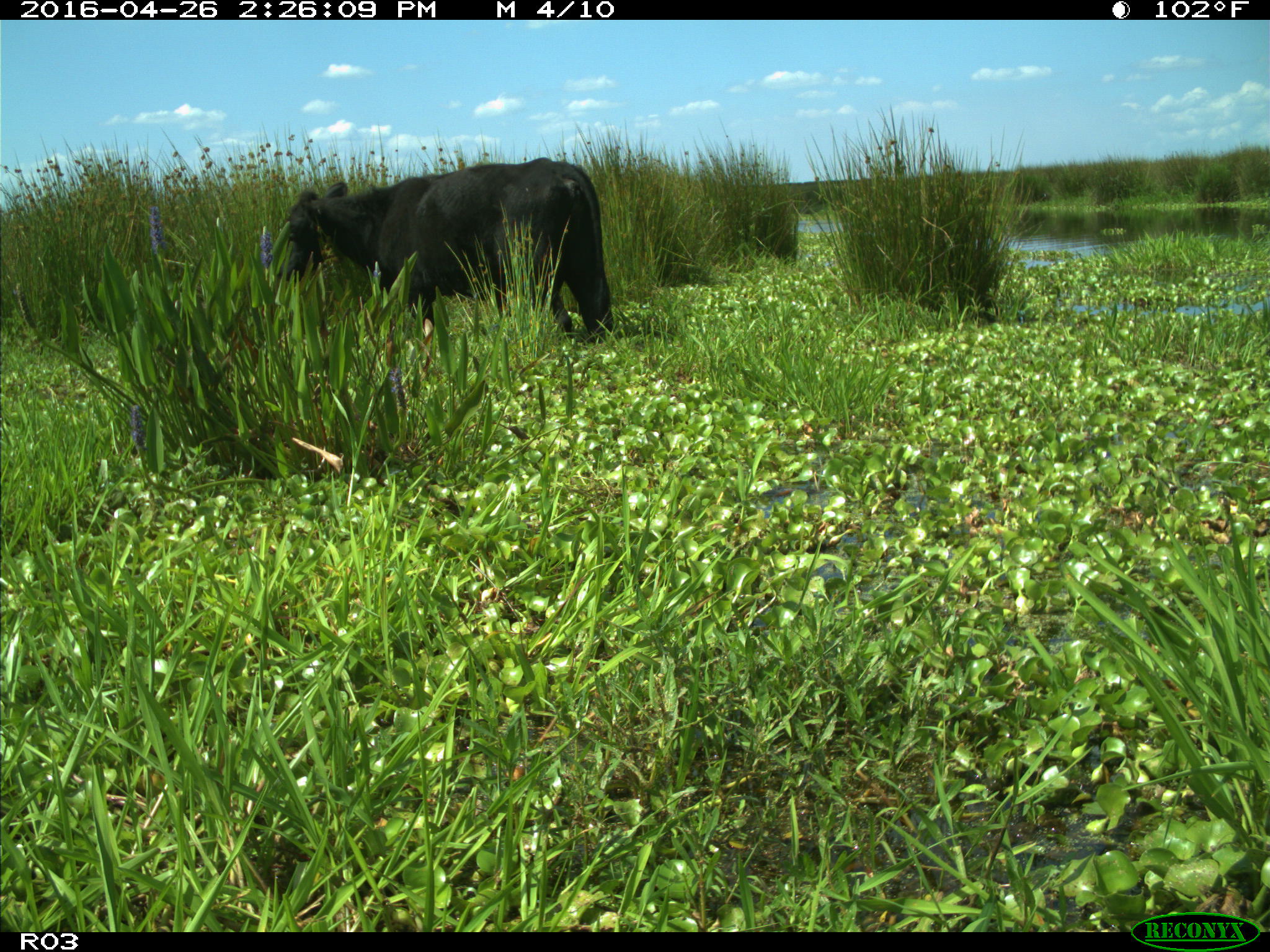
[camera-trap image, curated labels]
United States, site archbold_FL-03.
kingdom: Animalia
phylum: Chordata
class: Mammalia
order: Artiodactyla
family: Bovidae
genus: Bos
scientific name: Bos taurus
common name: domestic cow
Bos taurus (domestic cow).